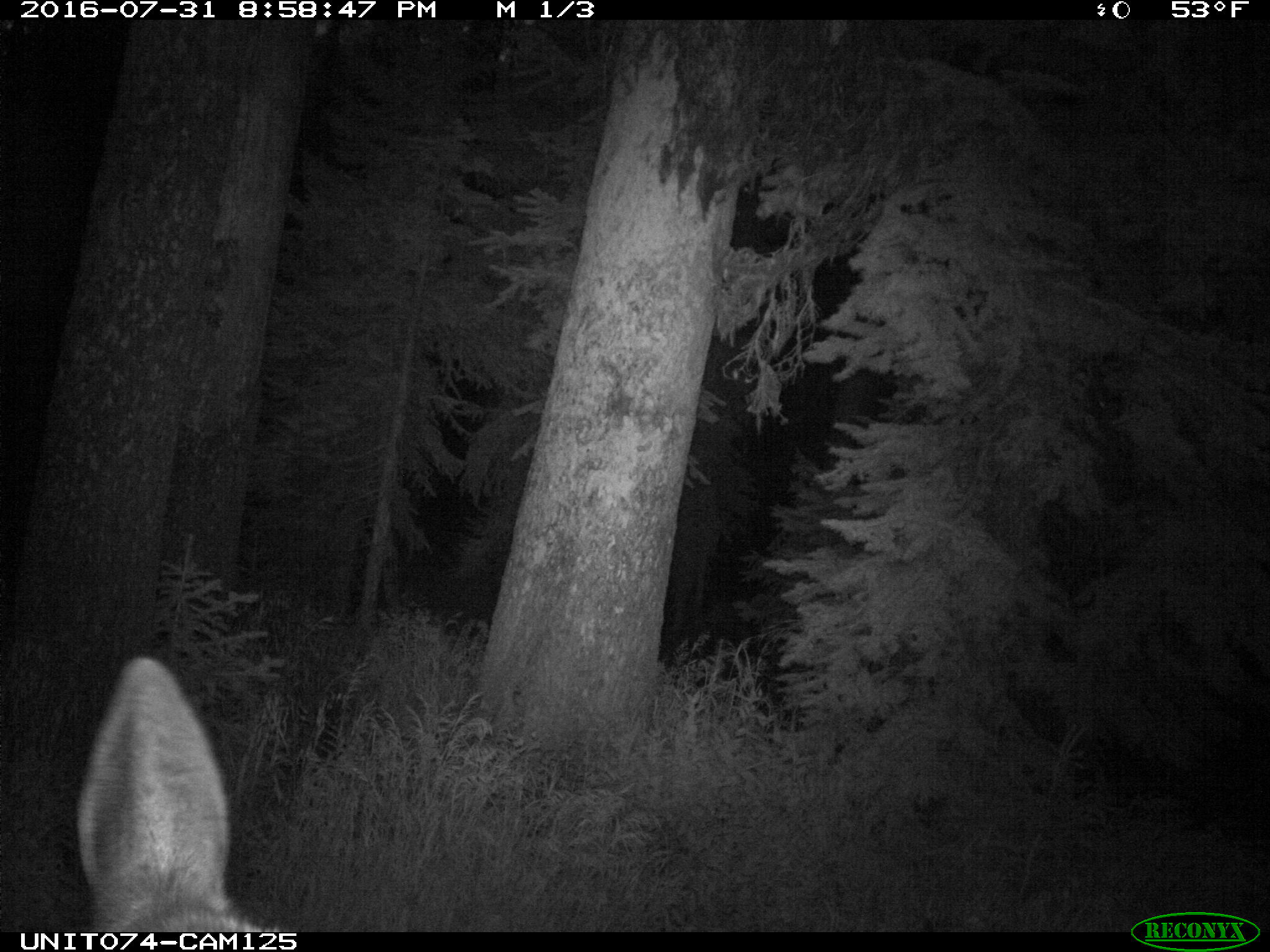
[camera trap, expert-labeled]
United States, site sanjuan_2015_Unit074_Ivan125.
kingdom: Animalia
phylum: Chordata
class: Mammalia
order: Artiodactyla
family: Cervidae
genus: Cervus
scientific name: Cervus elaphus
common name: red deer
Cervus elaphus (red deer).